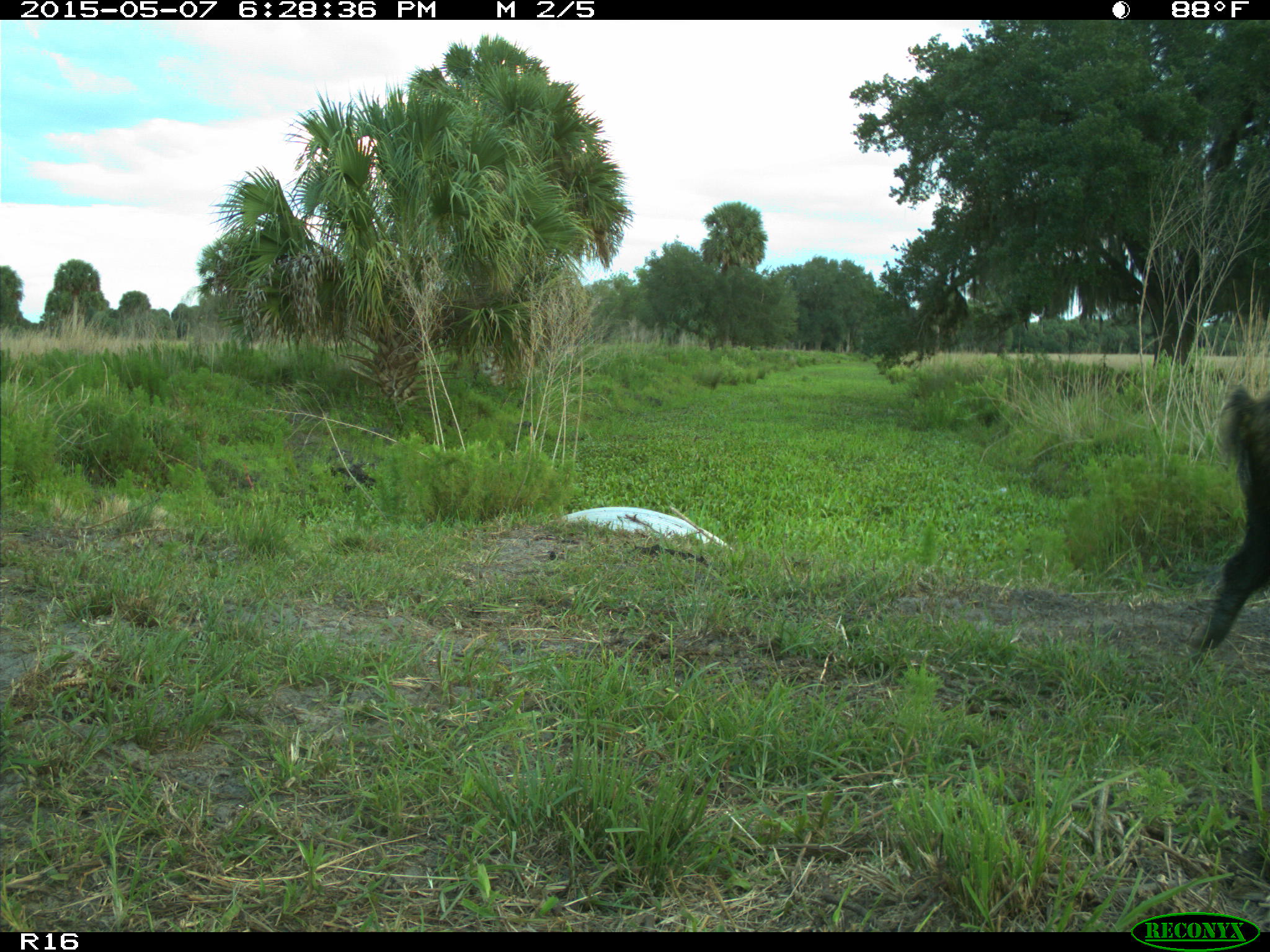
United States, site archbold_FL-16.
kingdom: Animalia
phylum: Chordata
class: Mammalia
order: Artiodactyla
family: Suidae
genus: Sus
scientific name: Sus scrofa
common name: wild boar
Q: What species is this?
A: Sus scrofa (wild boar).